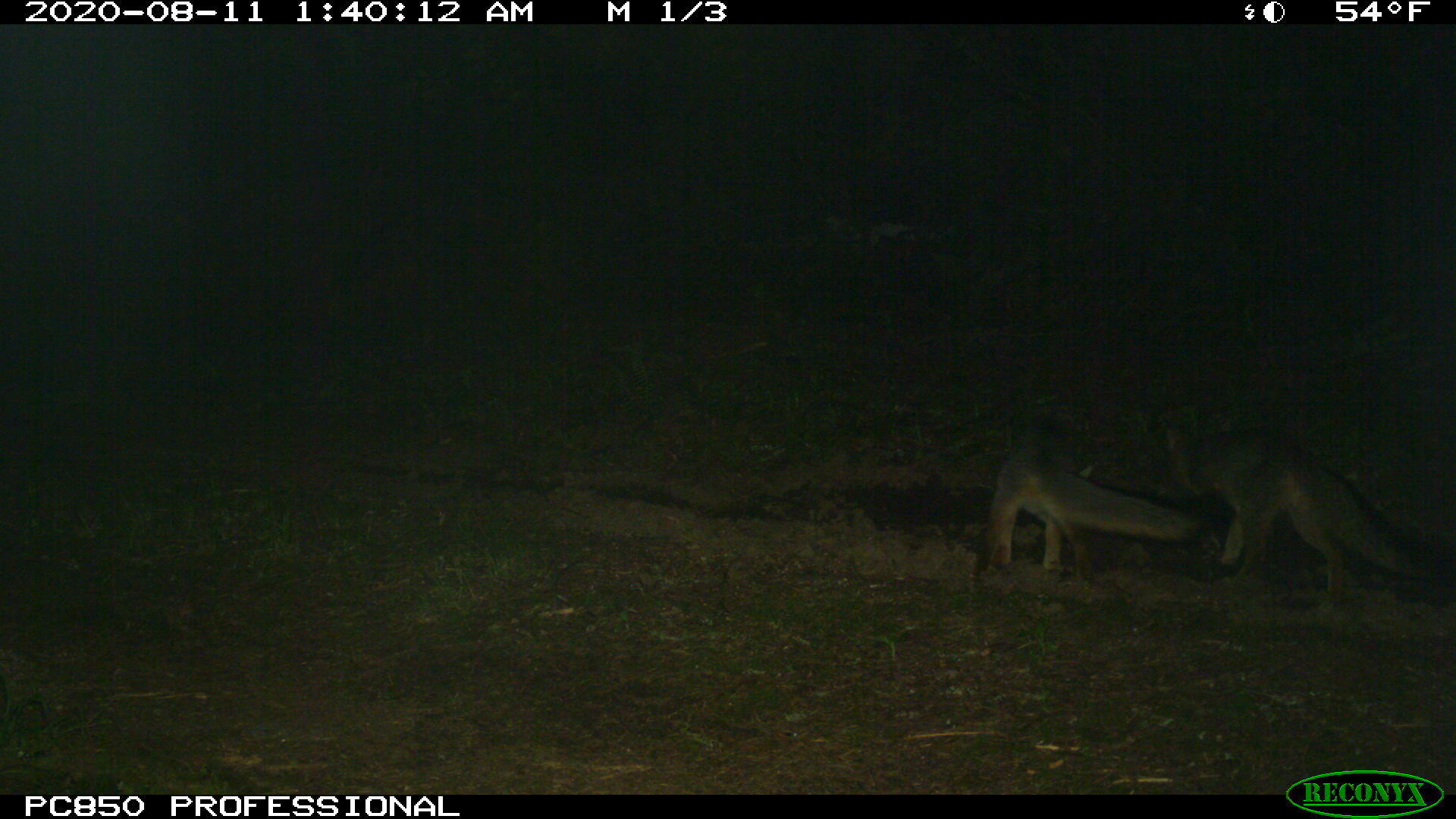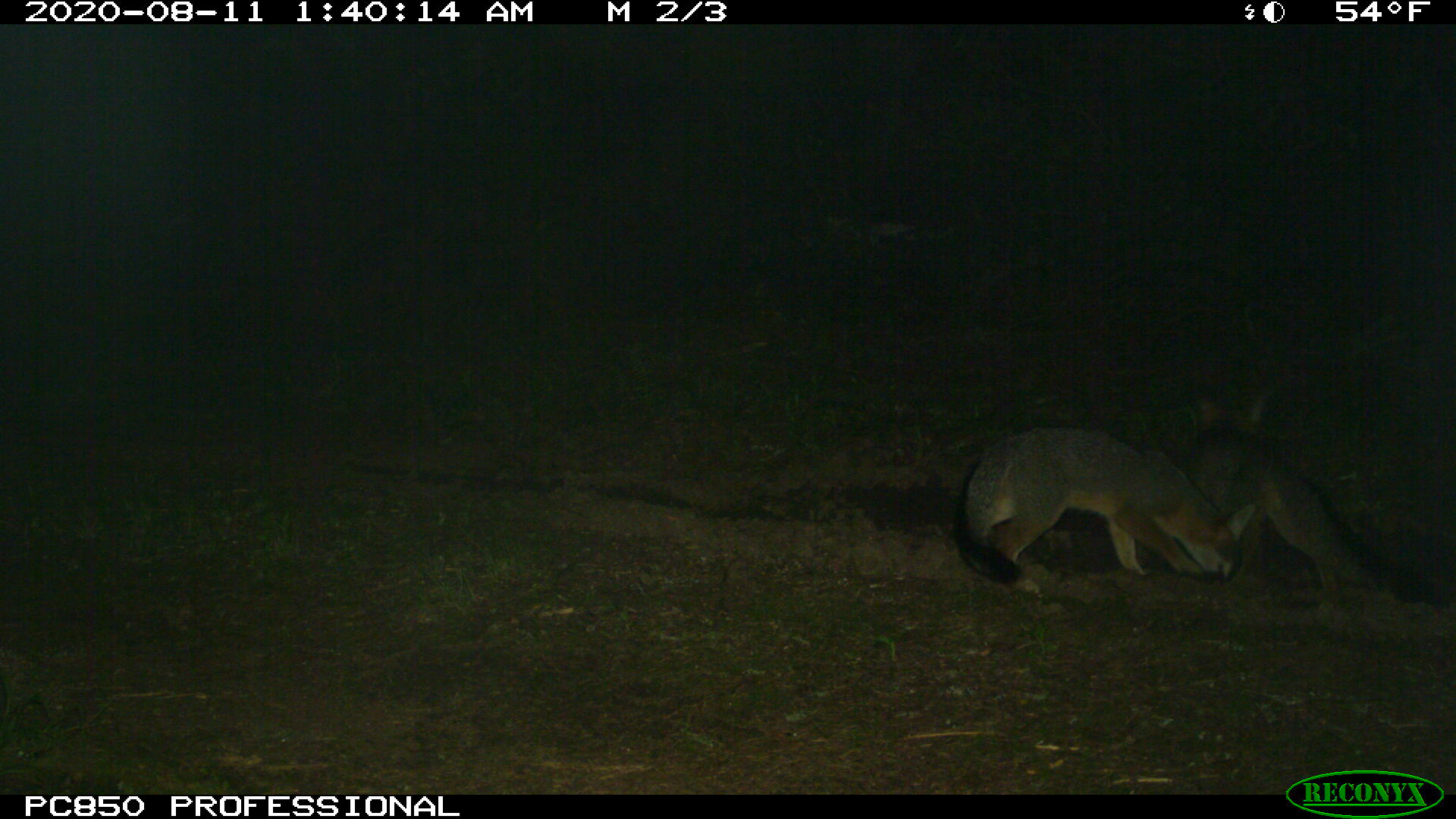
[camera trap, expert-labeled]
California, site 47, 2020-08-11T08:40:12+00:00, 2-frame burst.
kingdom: Animalia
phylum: Chordata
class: Mammalia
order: Carnivora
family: Canidae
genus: Urocyon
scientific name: Urocyon cinereoargenteus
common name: gray fox